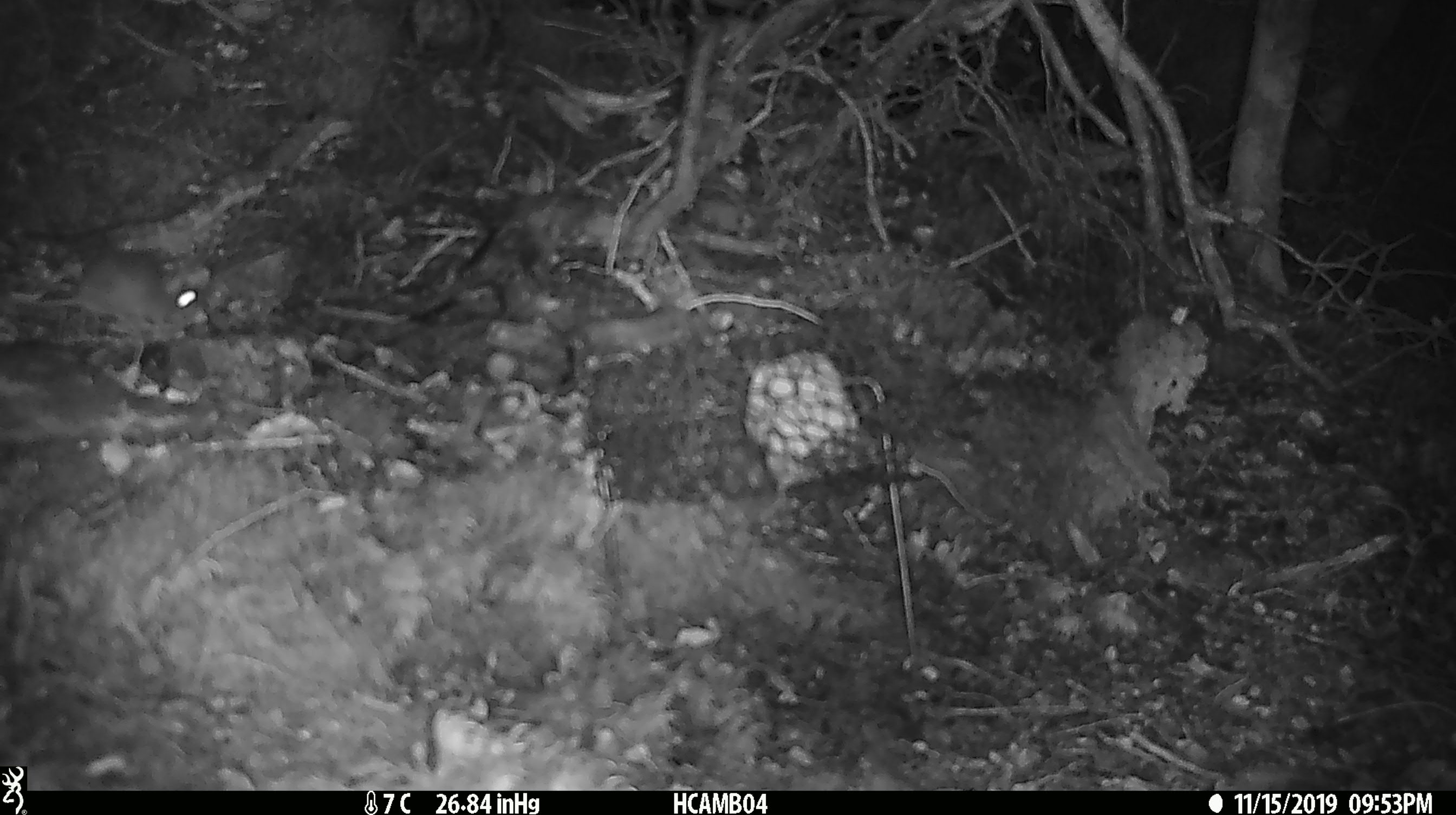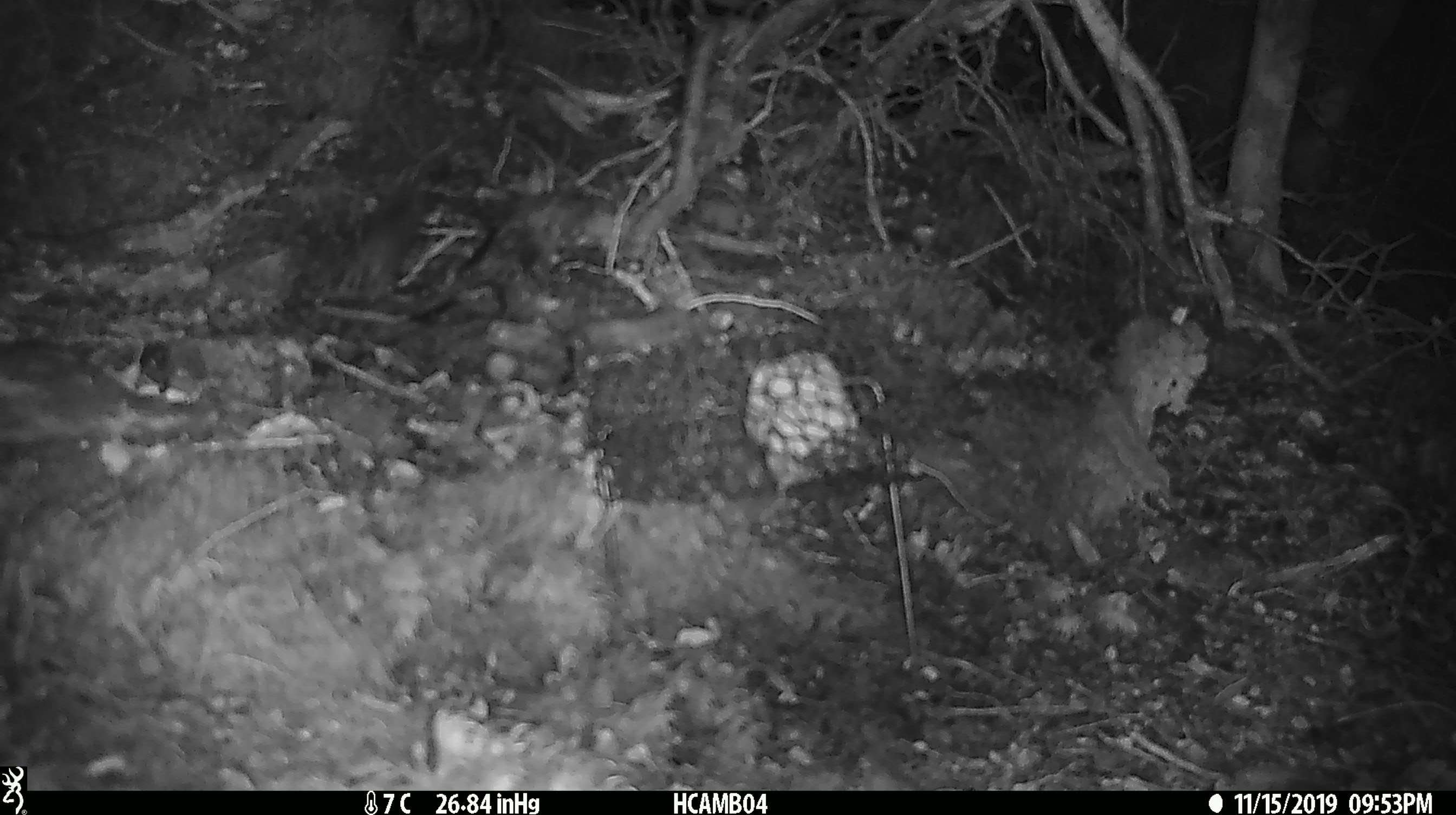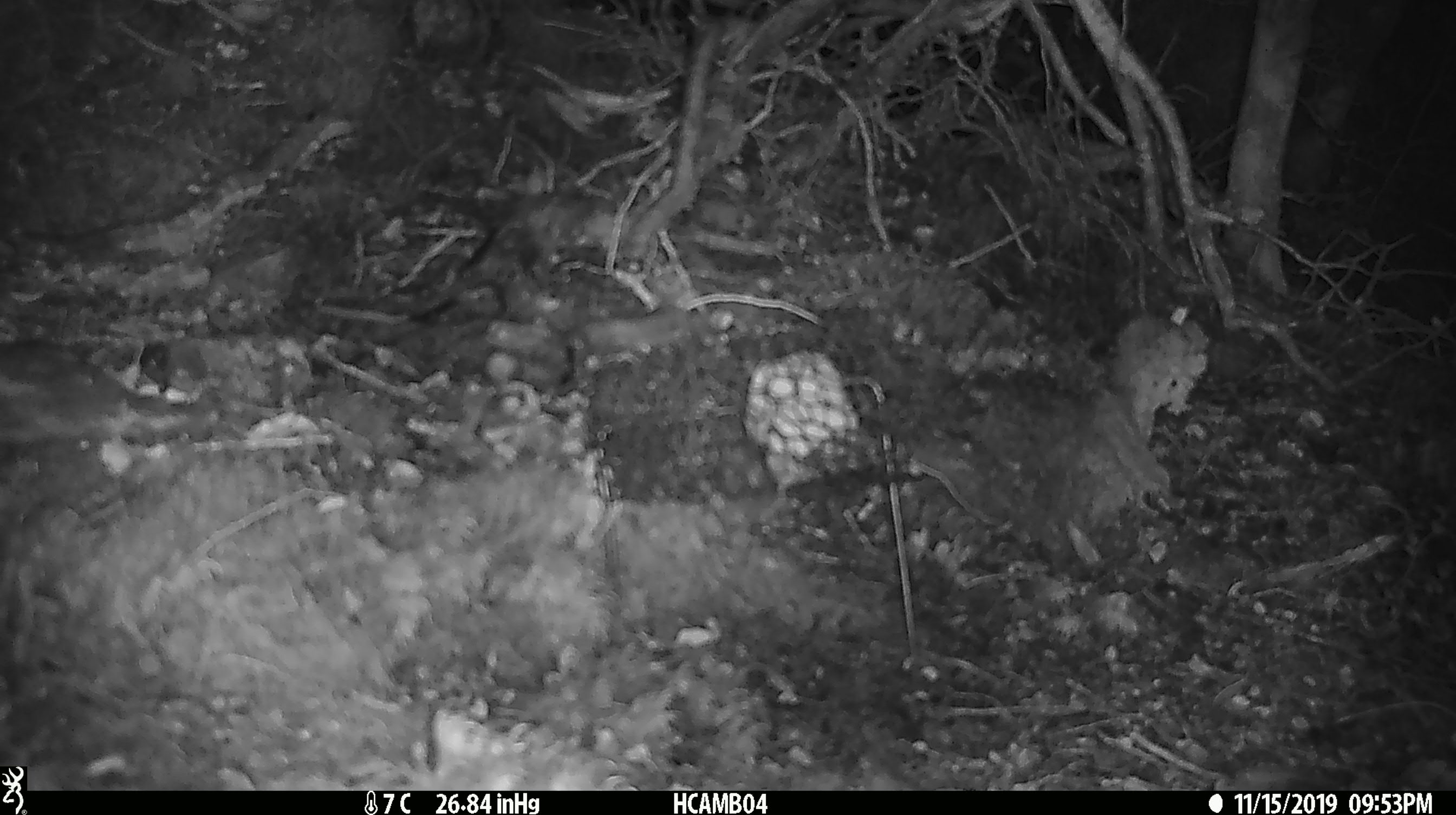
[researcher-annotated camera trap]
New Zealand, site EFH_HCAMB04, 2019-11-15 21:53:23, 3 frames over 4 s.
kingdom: Animalia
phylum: Chordata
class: Mammalia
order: Rodentia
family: Muridae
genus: Mus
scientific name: Mus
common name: mouse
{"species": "mouse (Mus)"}